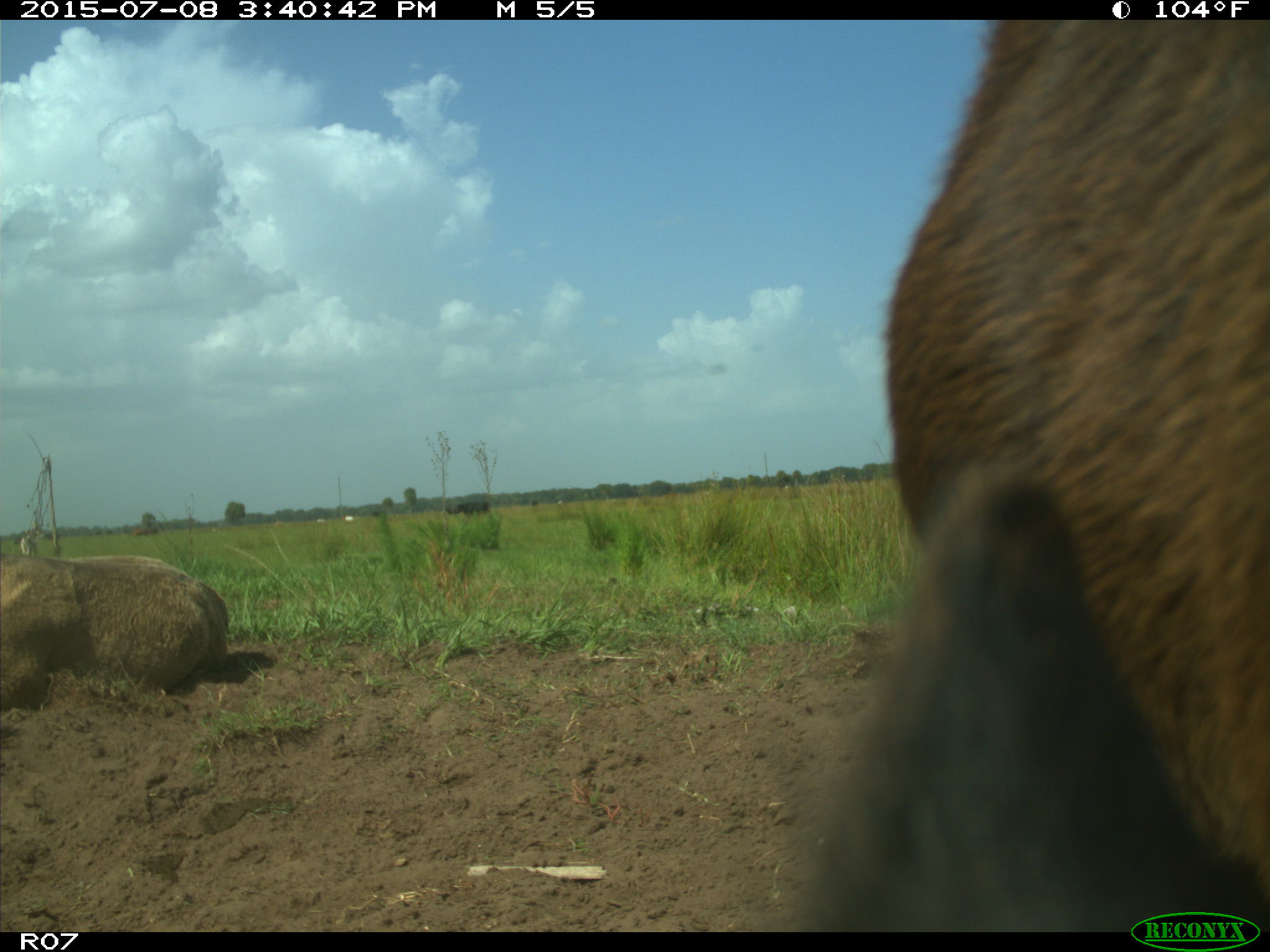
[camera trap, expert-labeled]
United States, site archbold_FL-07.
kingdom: Animalia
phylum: Chordata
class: Mammalia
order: Artiodactyla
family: Bovidae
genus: Bos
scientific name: Bos taurus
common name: domestic cow